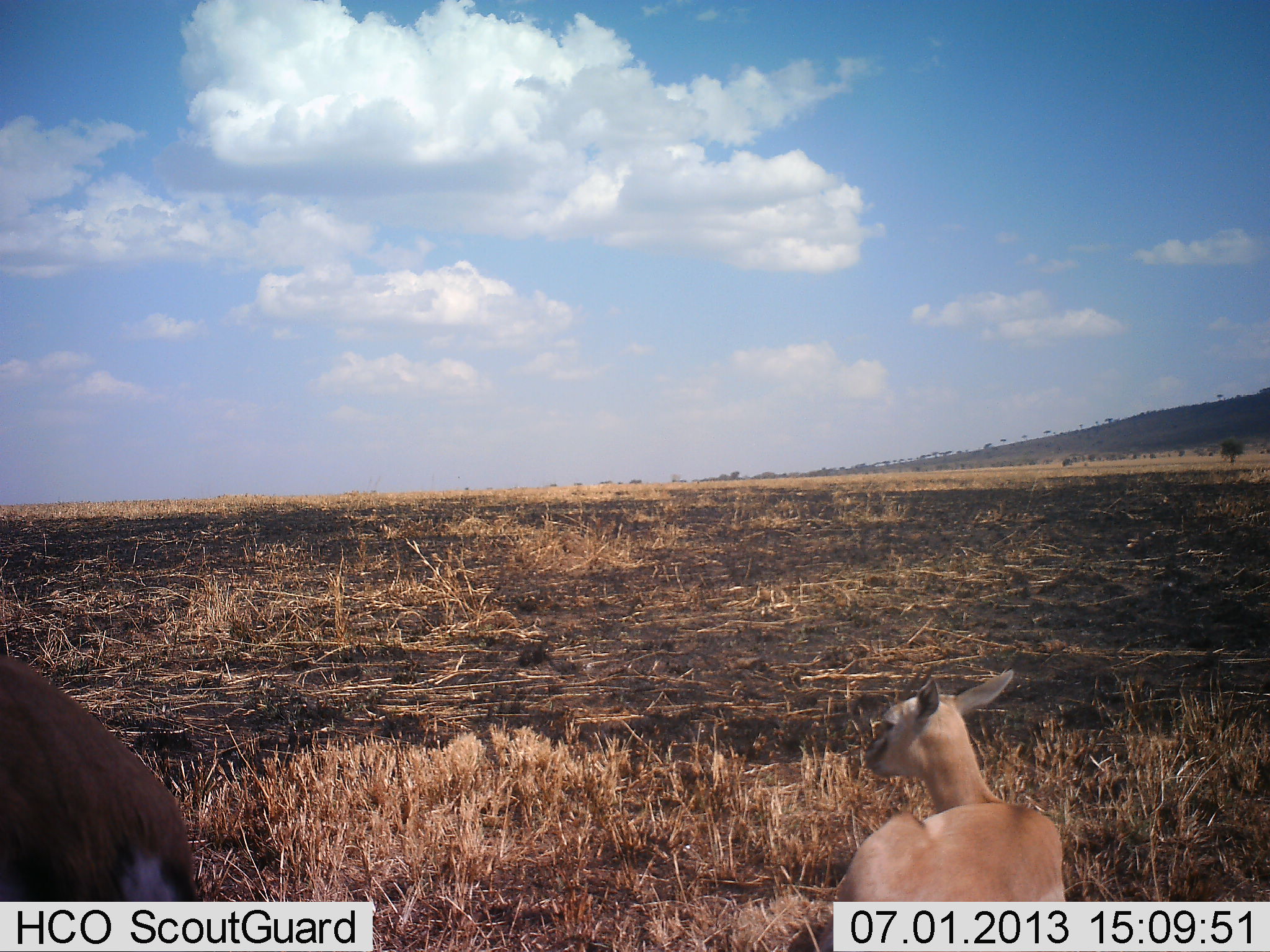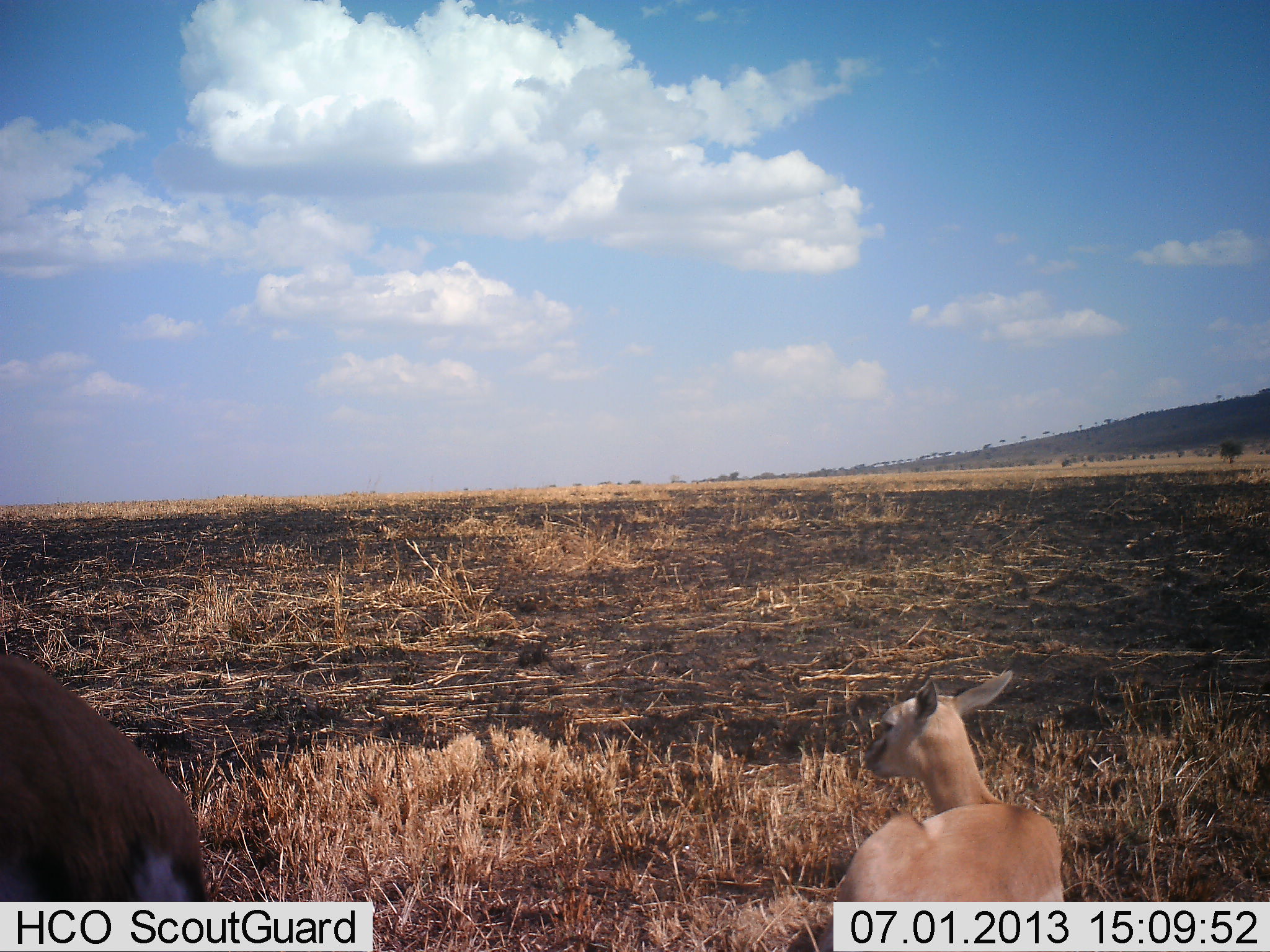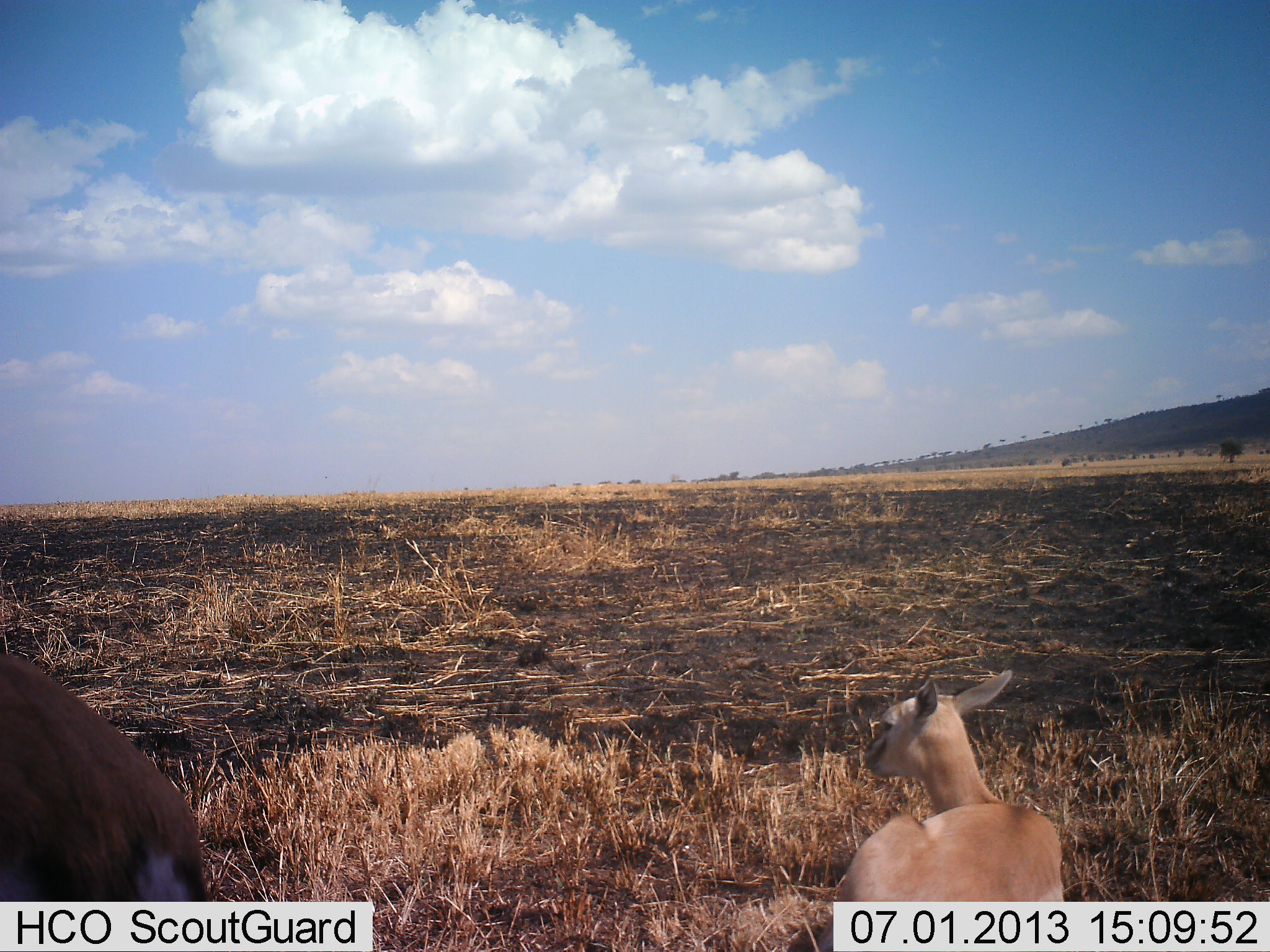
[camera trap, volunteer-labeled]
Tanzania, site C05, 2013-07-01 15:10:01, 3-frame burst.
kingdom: Animalia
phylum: Chordata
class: Mammalia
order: Artiodactyla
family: Bovidae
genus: Eudorcas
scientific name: Eudorcas thomsonii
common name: thomson's gazelle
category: gazellethomsons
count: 2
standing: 57%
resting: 79%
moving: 0%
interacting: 0%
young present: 36%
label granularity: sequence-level